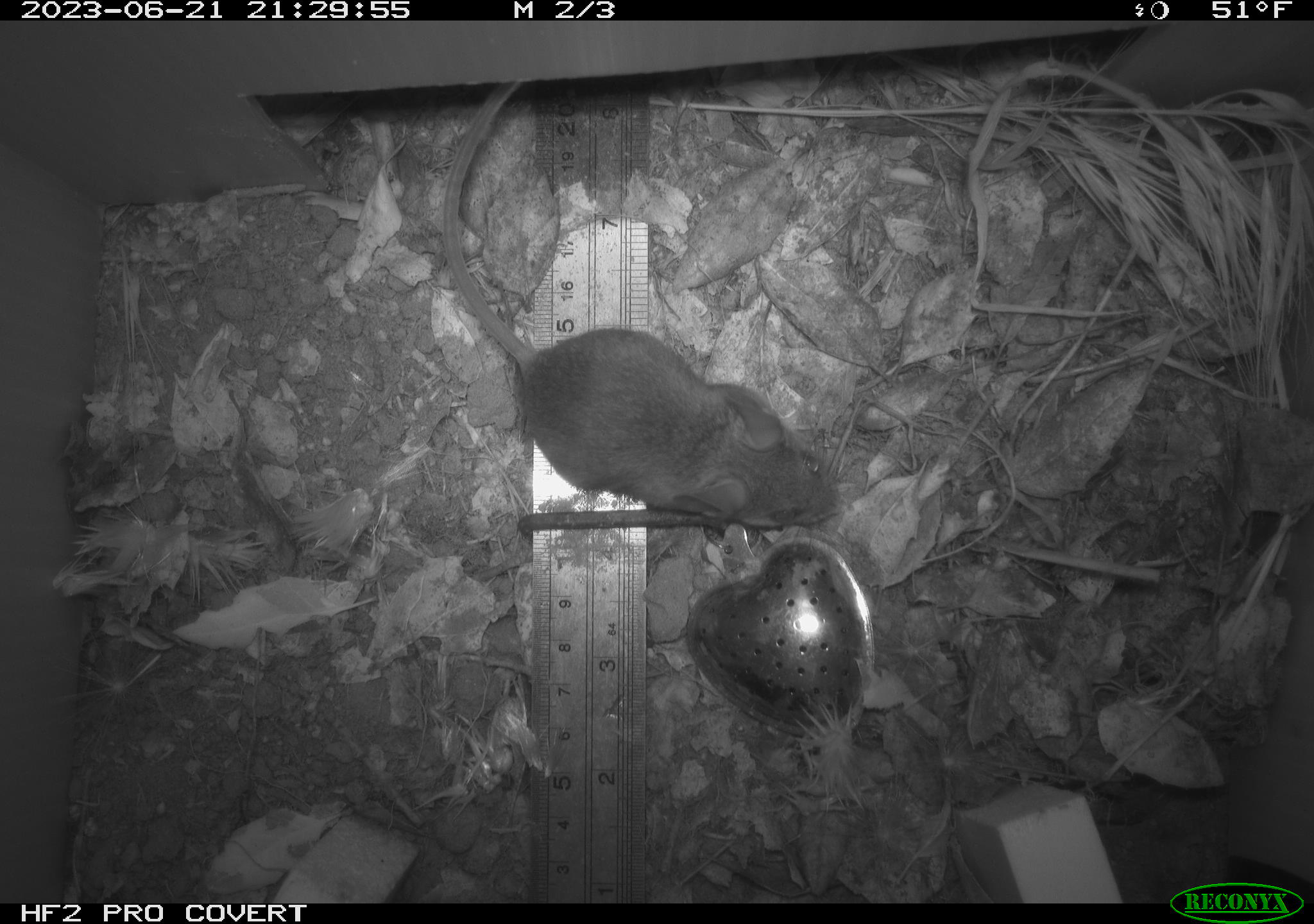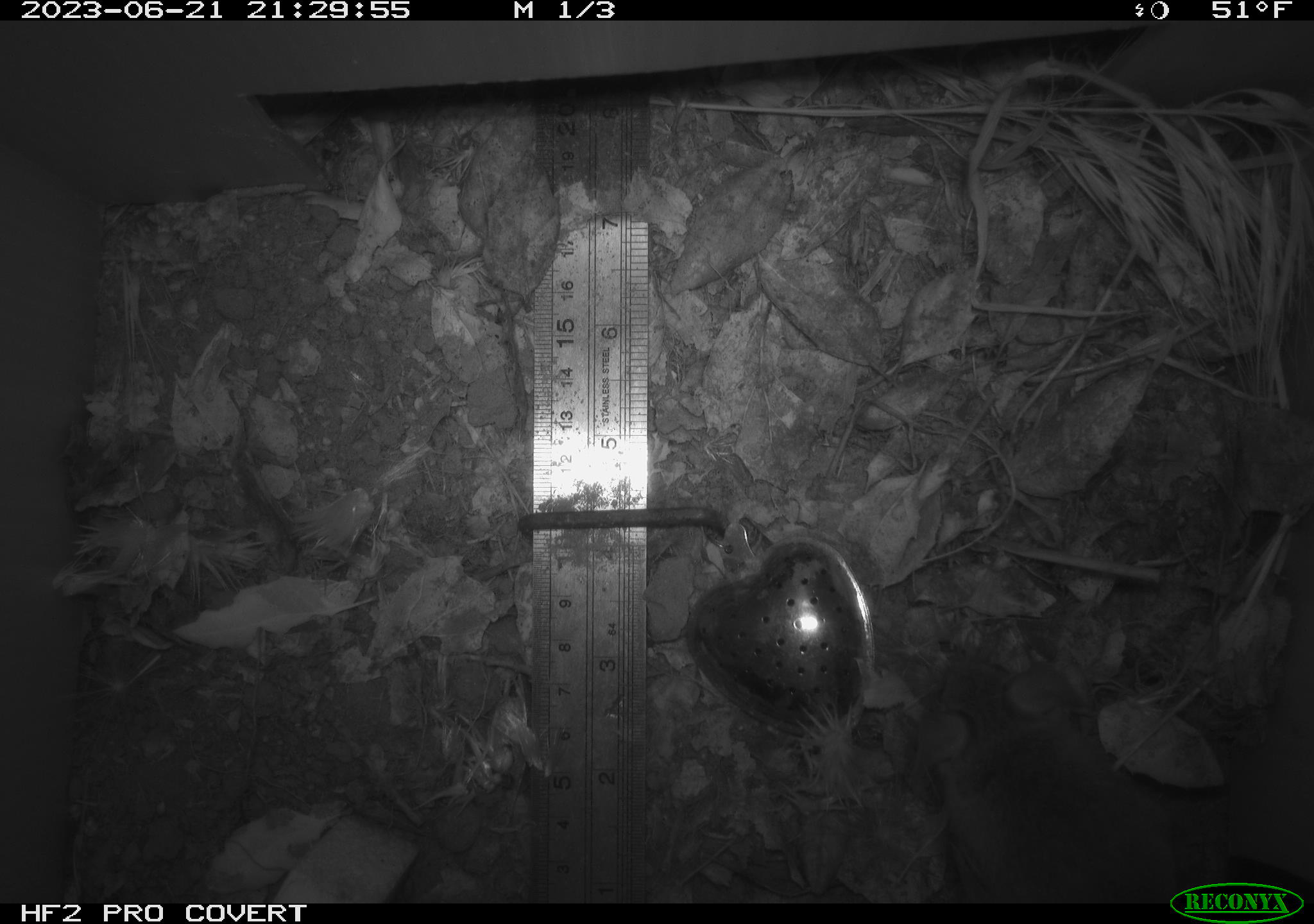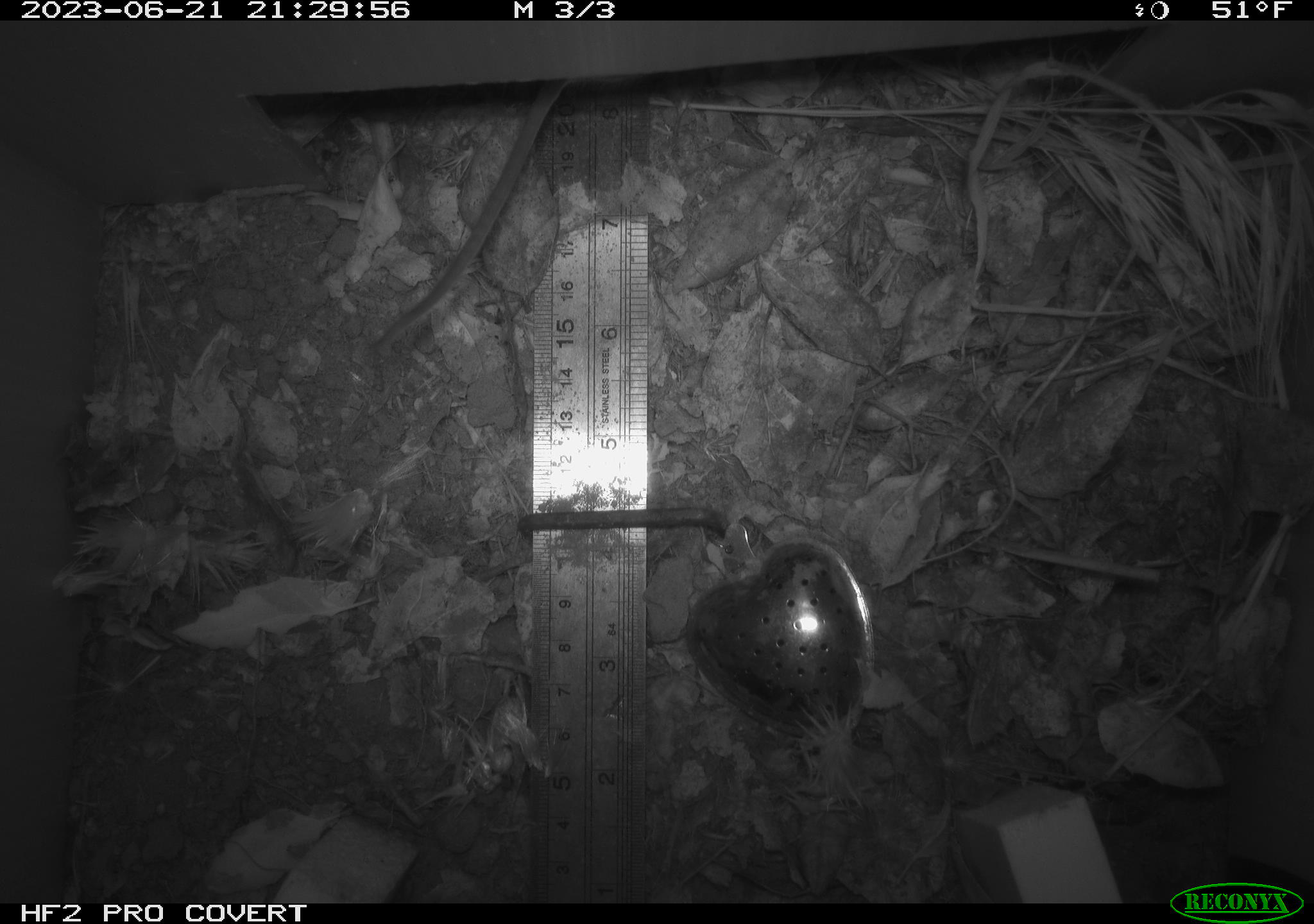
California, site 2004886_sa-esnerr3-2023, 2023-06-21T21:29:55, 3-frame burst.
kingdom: Animalia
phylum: Chordata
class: Mammalia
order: Rodentia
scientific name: Rodentia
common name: mouse species